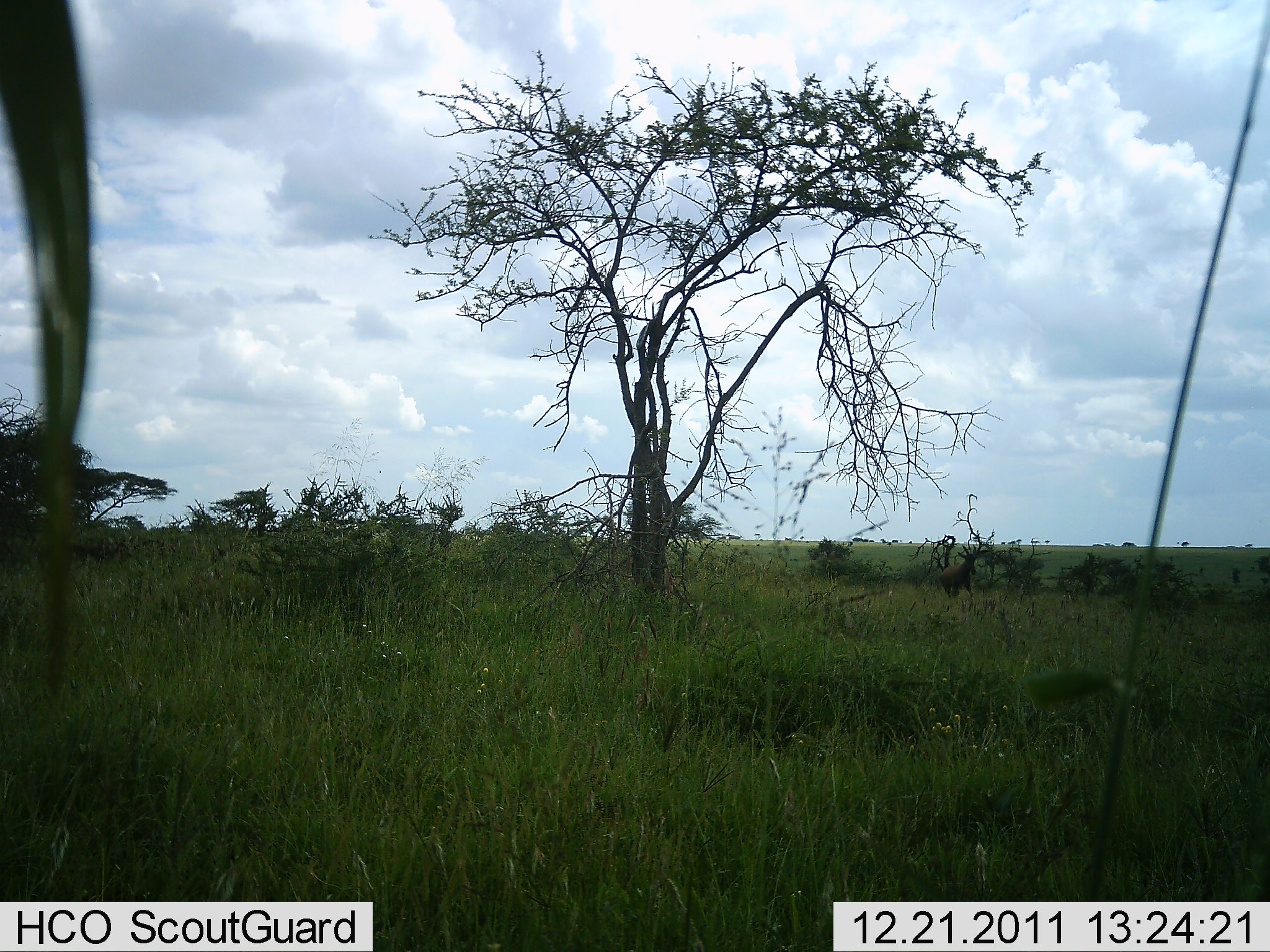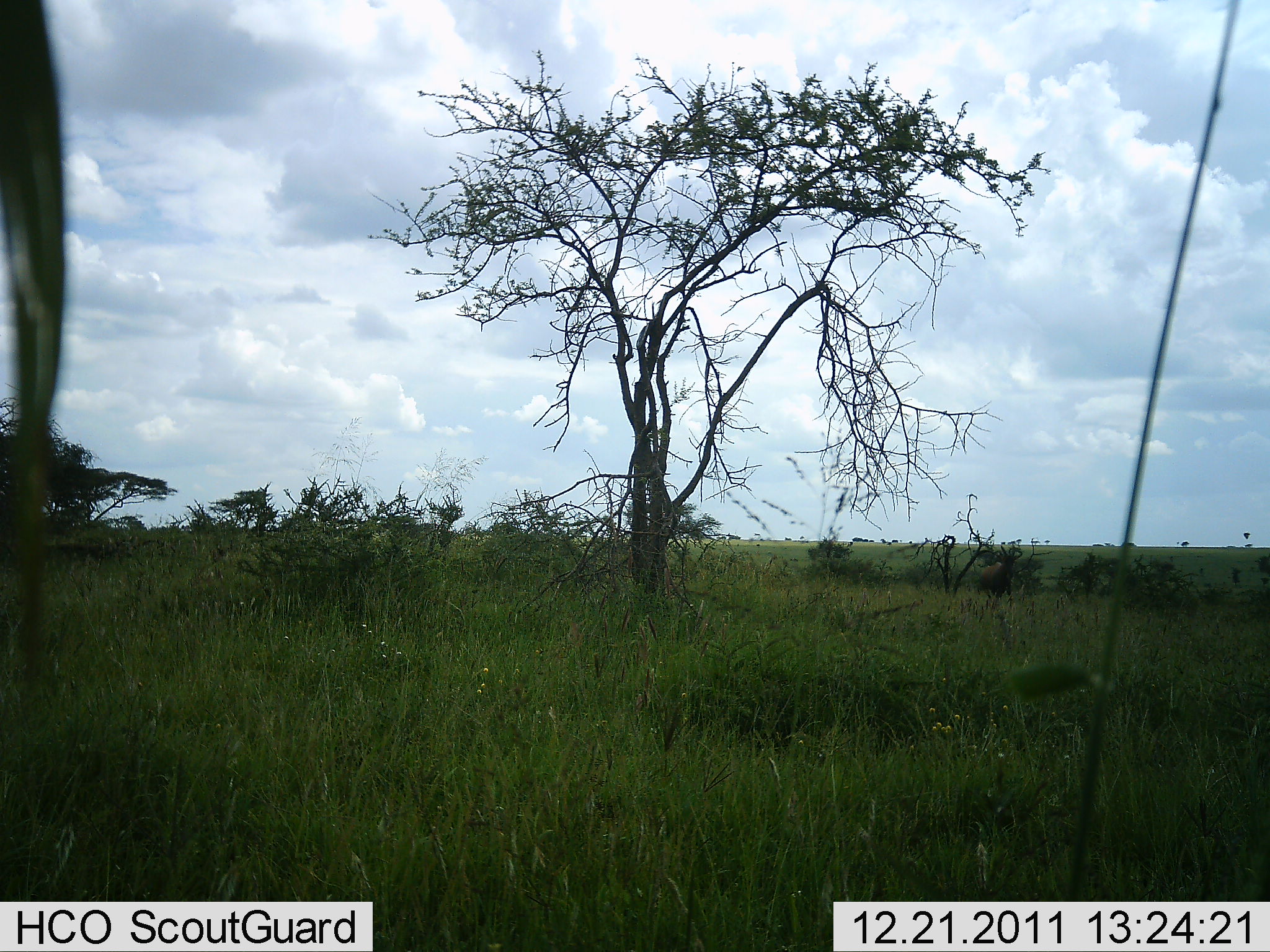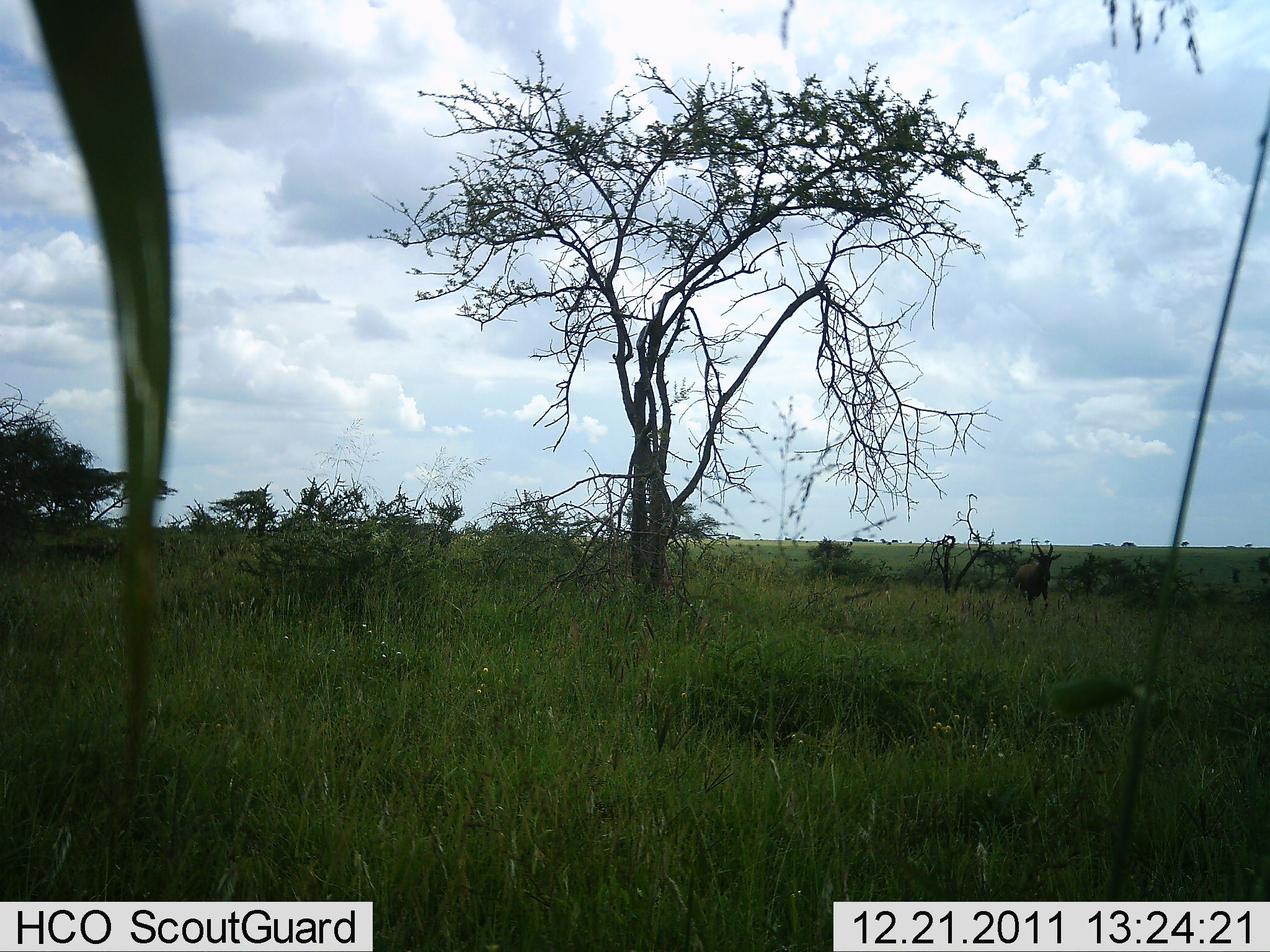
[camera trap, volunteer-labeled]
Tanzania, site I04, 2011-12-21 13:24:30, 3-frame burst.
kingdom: Animalia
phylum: Chordata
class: Mammalia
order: Artiodactyla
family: Bovidae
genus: Damaliscus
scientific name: Damaliscus lunatus jimela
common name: topi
Topi (Damaliscus lunatus jimela), count 1. Behavior (volunteer vote fractions): standing 0%, resting 0%, moving 100%, interacting 0%. Young present (vote fraction): 0%. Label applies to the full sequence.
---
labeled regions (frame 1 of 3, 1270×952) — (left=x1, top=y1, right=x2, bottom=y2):
animal: (left=939, top=544, right=980, bottom=610)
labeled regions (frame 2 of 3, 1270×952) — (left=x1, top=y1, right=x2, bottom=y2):
animal: (left=974, top=544, right=1026, bottom=619)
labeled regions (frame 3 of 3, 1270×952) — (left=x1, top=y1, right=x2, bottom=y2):
animal: (left=1011, top=542, right=1064, bottom=623)